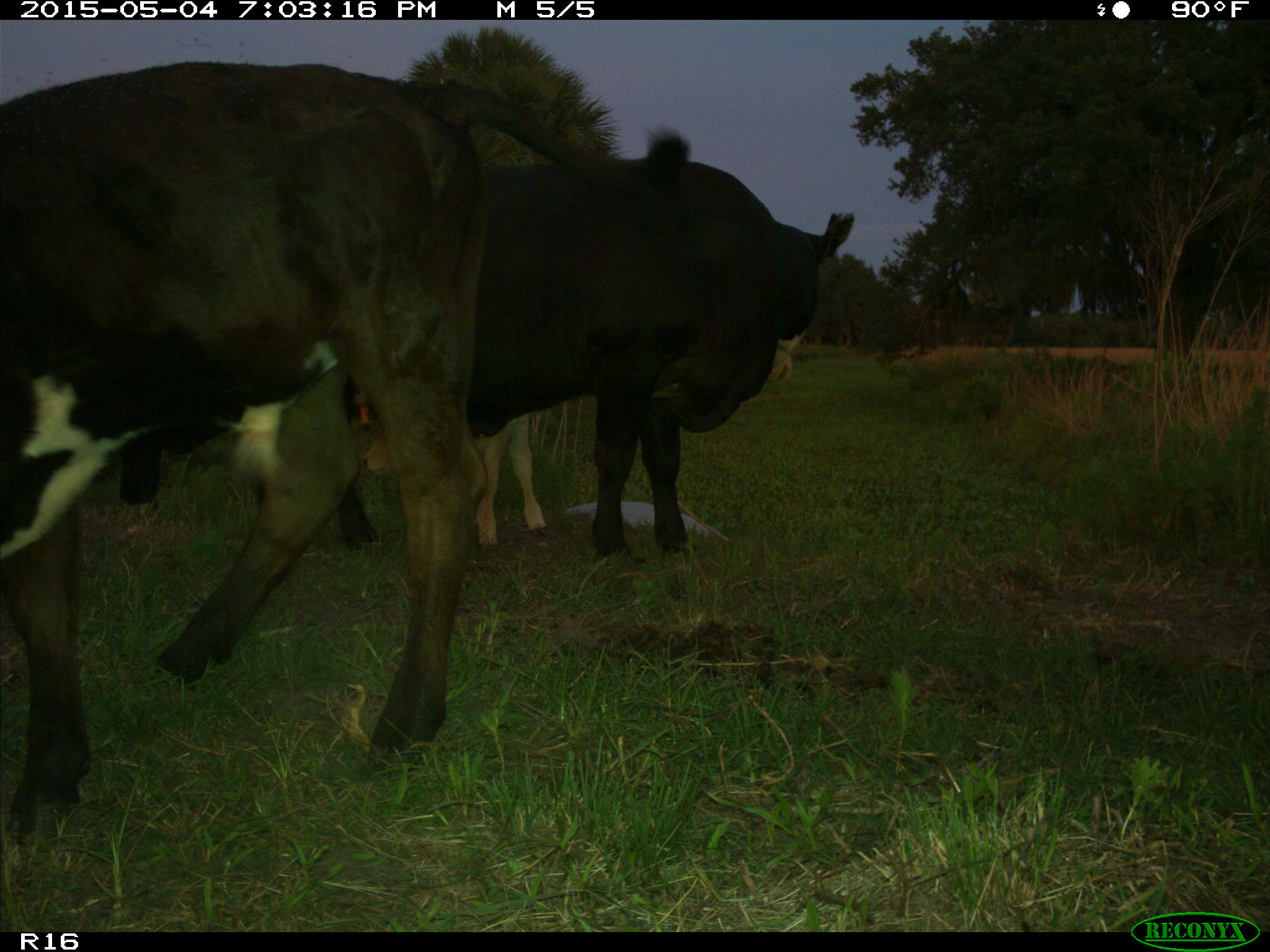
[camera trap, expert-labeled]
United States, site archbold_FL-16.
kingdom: Animalia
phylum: Chordata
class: Mammalia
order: Artiodactyla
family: Bovidae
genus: Bos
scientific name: Bos taurus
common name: domestic cow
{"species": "Bos taurus (domestic cow)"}